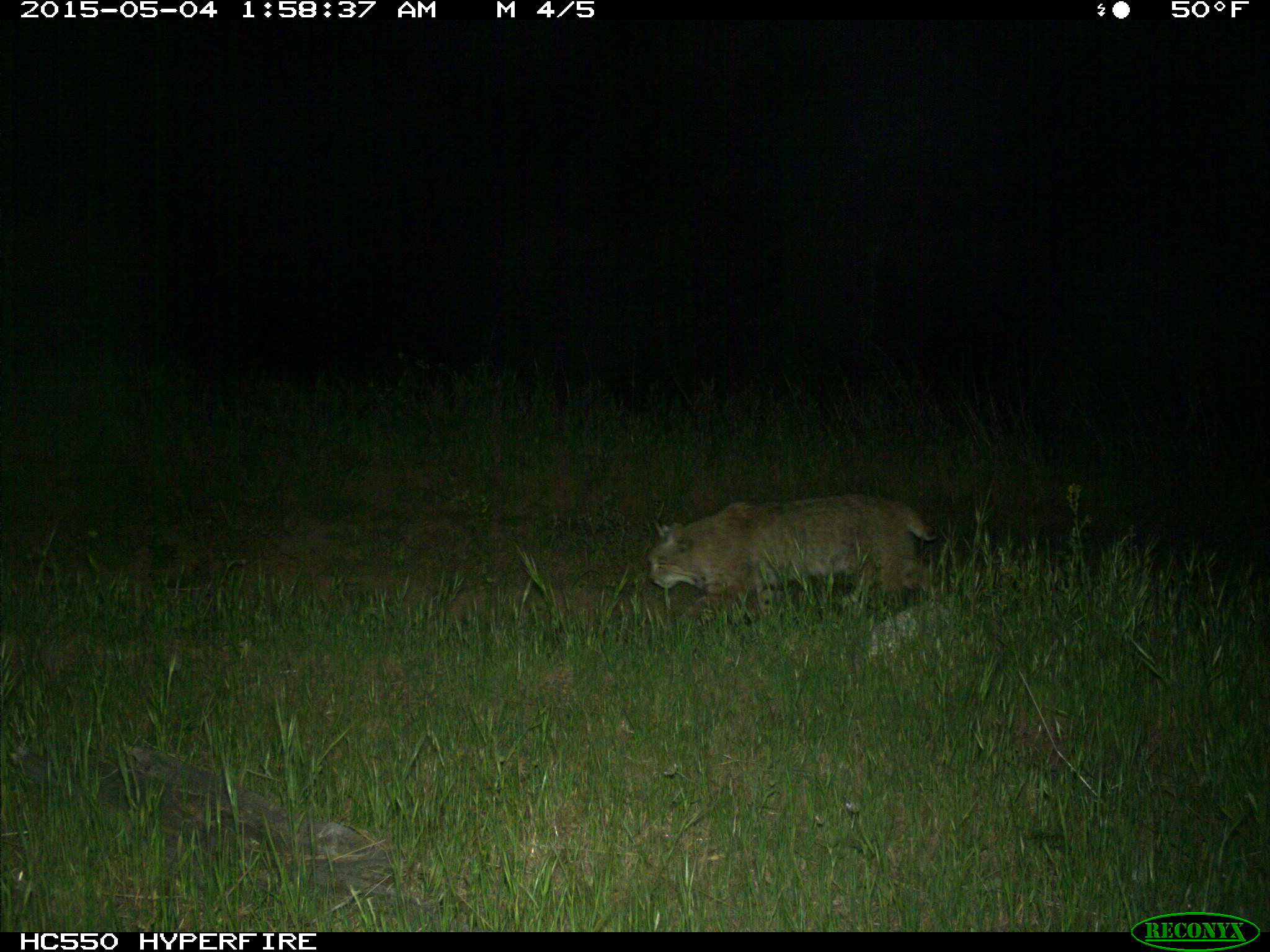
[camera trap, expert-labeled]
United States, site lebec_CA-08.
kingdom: Animalia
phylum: Chordata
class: Mammalia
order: Carnivora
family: Felidae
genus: Lynx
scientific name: Lynx rufus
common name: bobcat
Lynx rufus (bobcat).